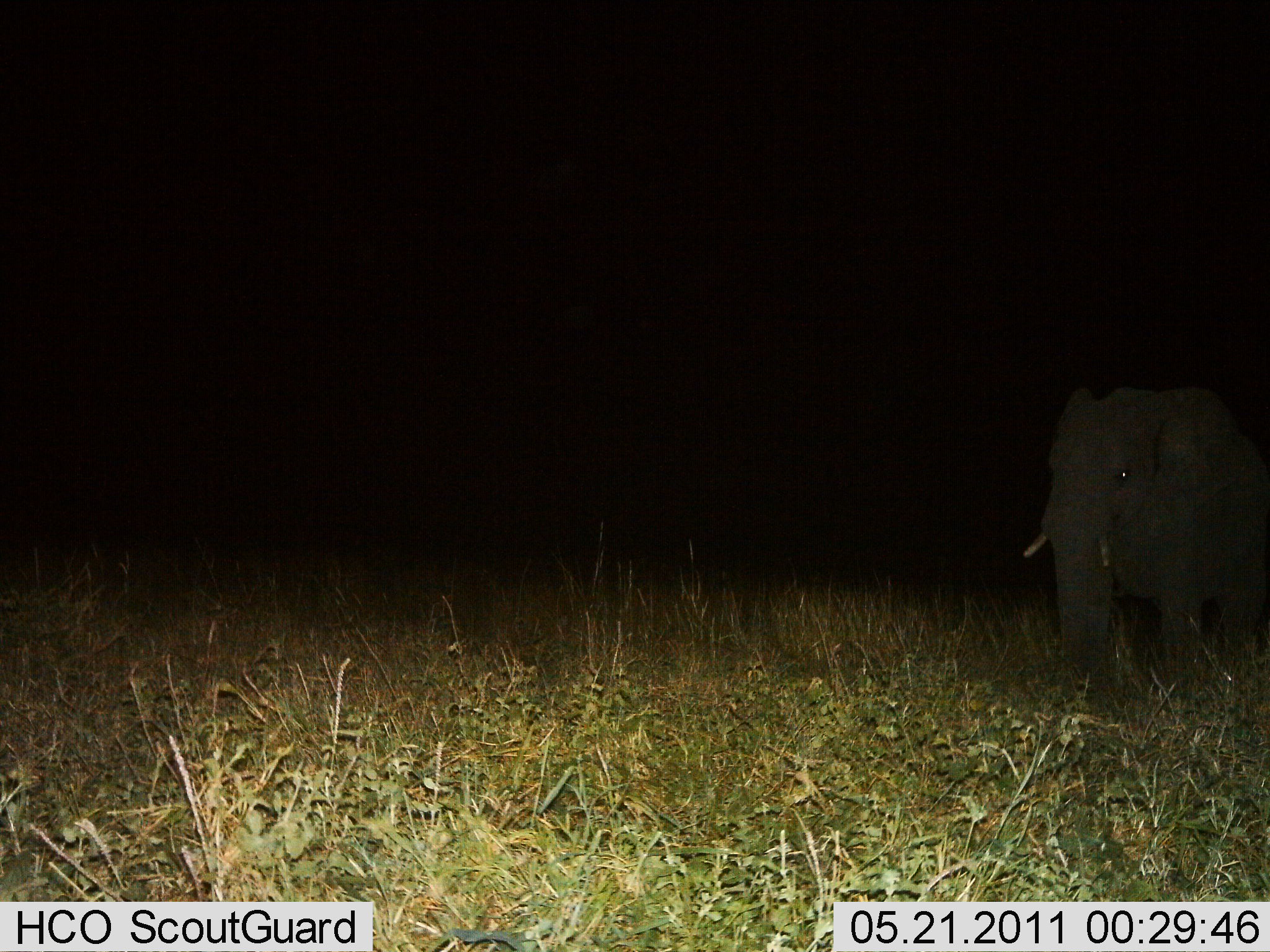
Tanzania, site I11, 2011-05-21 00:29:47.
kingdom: Animalia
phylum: Chordata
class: Mammalia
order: Proboscidea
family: Elephantidae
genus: Loxodonta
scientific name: Loxodonta africana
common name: african bush elephant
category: elephant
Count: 1.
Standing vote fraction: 80%.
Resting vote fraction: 0%.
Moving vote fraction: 20%.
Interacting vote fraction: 0%.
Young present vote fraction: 0%.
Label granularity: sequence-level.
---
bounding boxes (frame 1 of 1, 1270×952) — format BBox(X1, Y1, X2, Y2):
animal: BBox(1019, 385, 1270, 731)